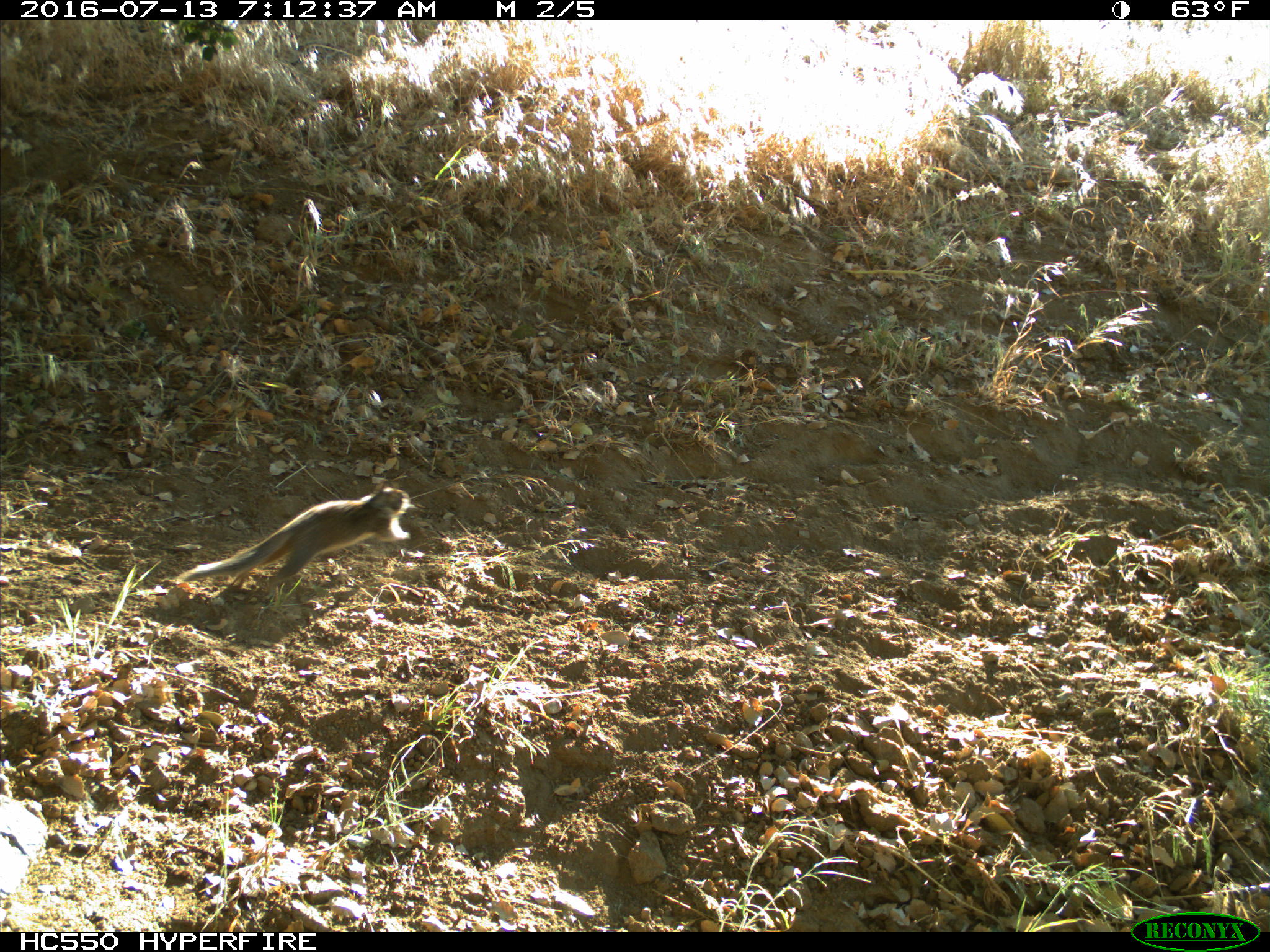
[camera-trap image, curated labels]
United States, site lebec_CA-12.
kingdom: Animalia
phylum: Chordata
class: Mammalia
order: Rodentia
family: Sciuridae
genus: Otospermophilus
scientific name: Otospermophilus beecheyi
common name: california ground squirrel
Otospermophilus beecheyi (california ground squirrel).